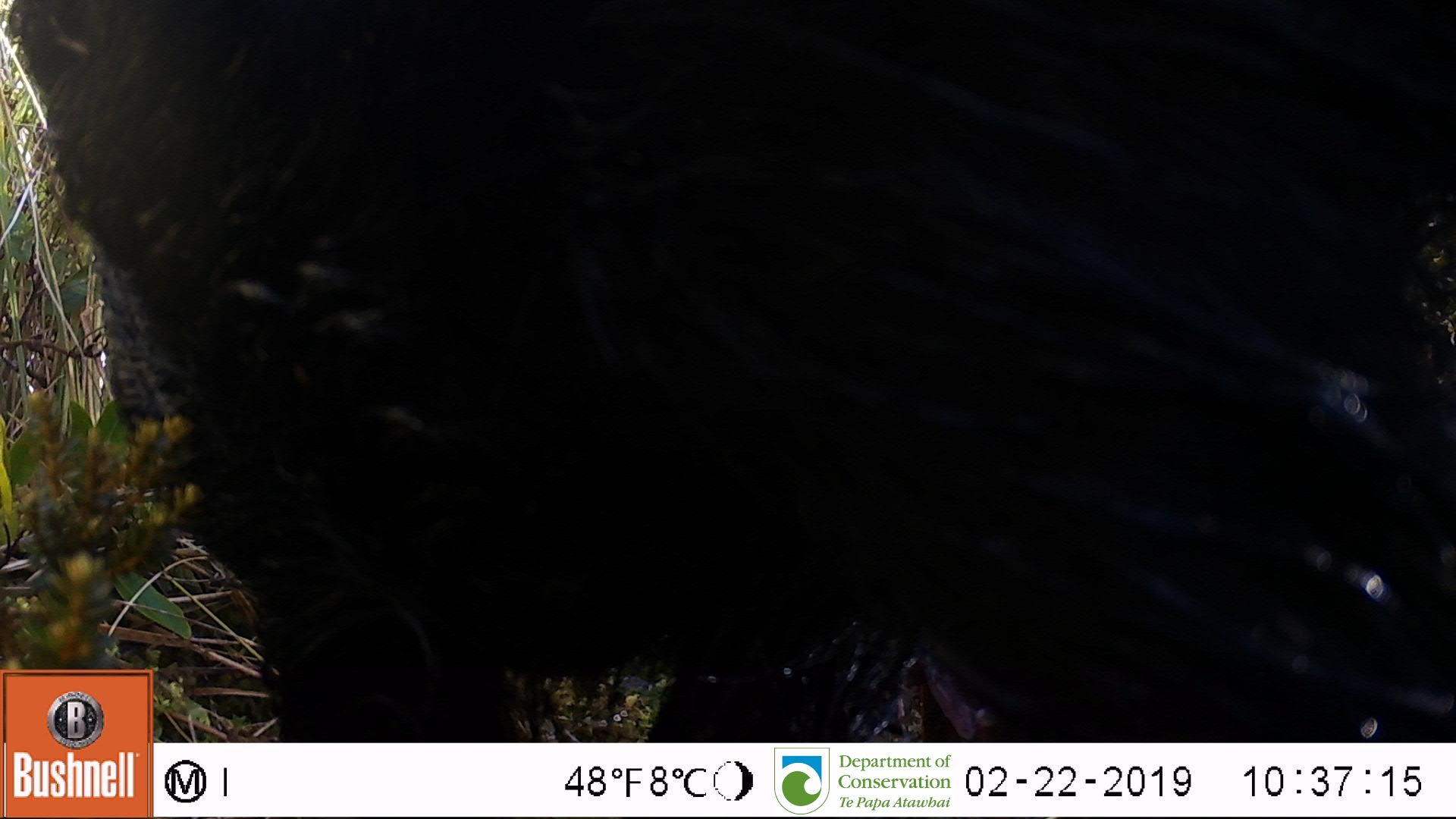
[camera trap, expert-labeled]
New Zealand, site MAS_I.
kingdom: Animalia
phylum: Chordata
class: Mammalia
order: Artiodactyla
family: Suidae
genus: Sus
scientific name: Sus scrofa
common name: pig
Pig (Sus scrofa).